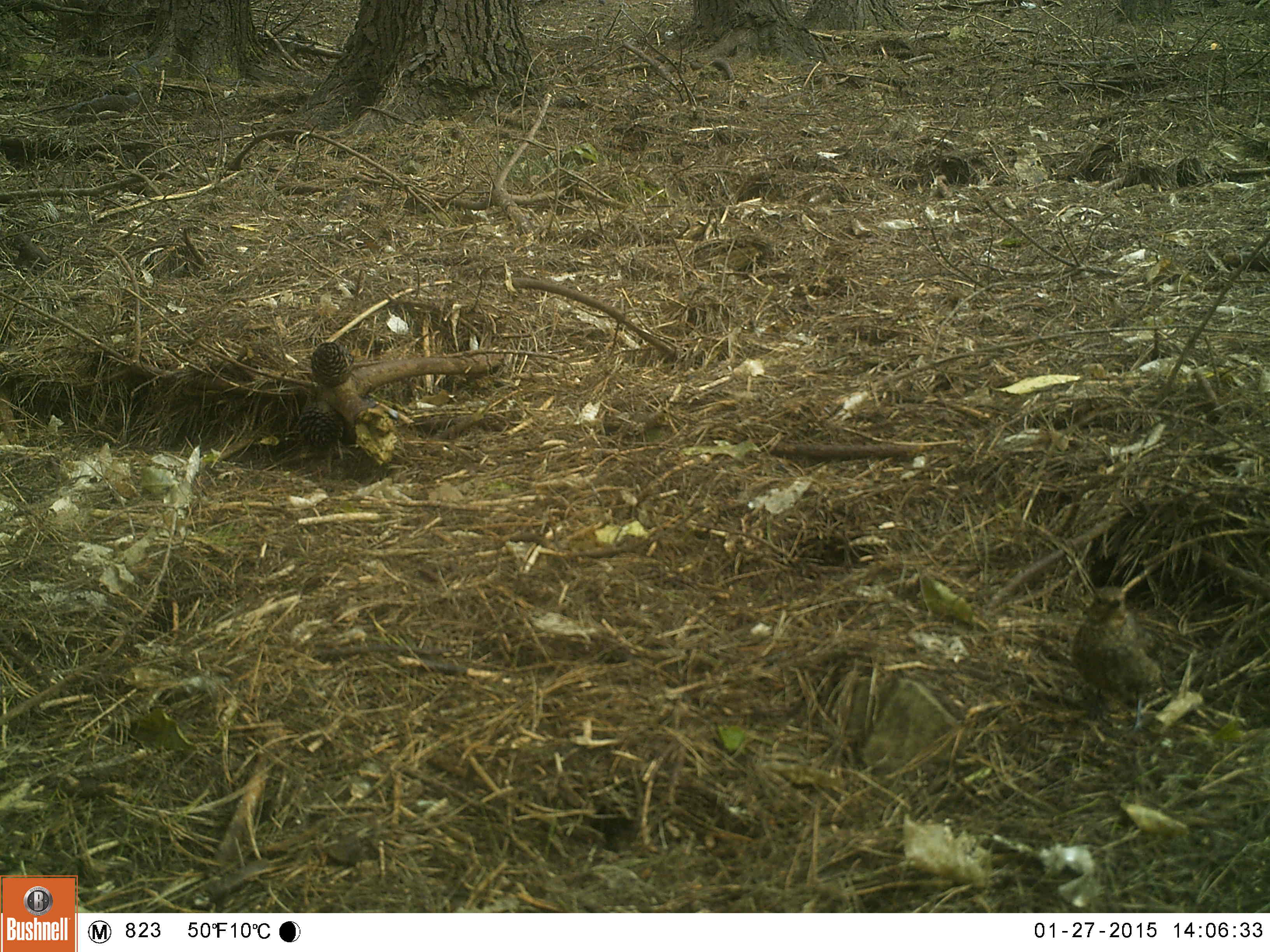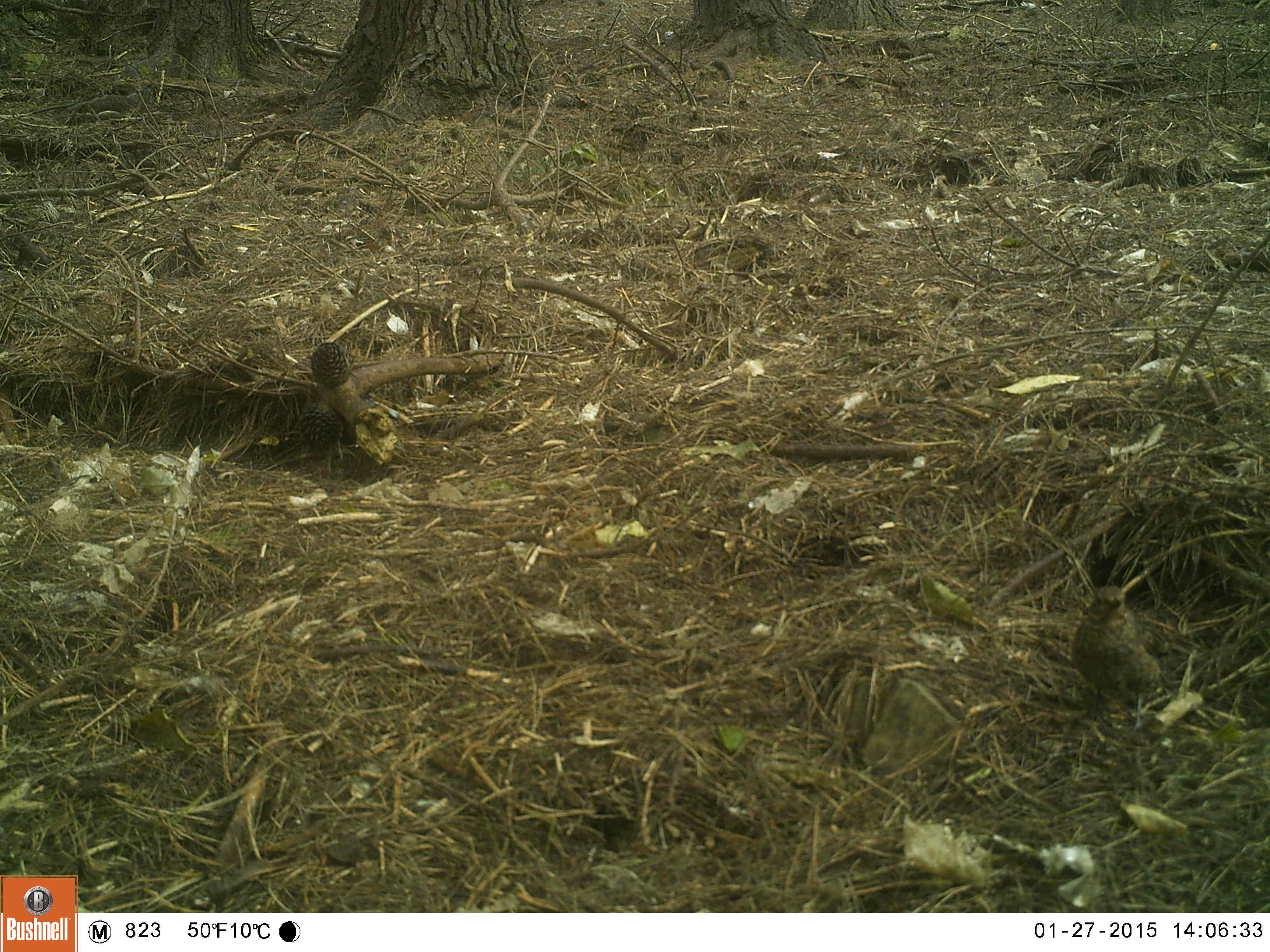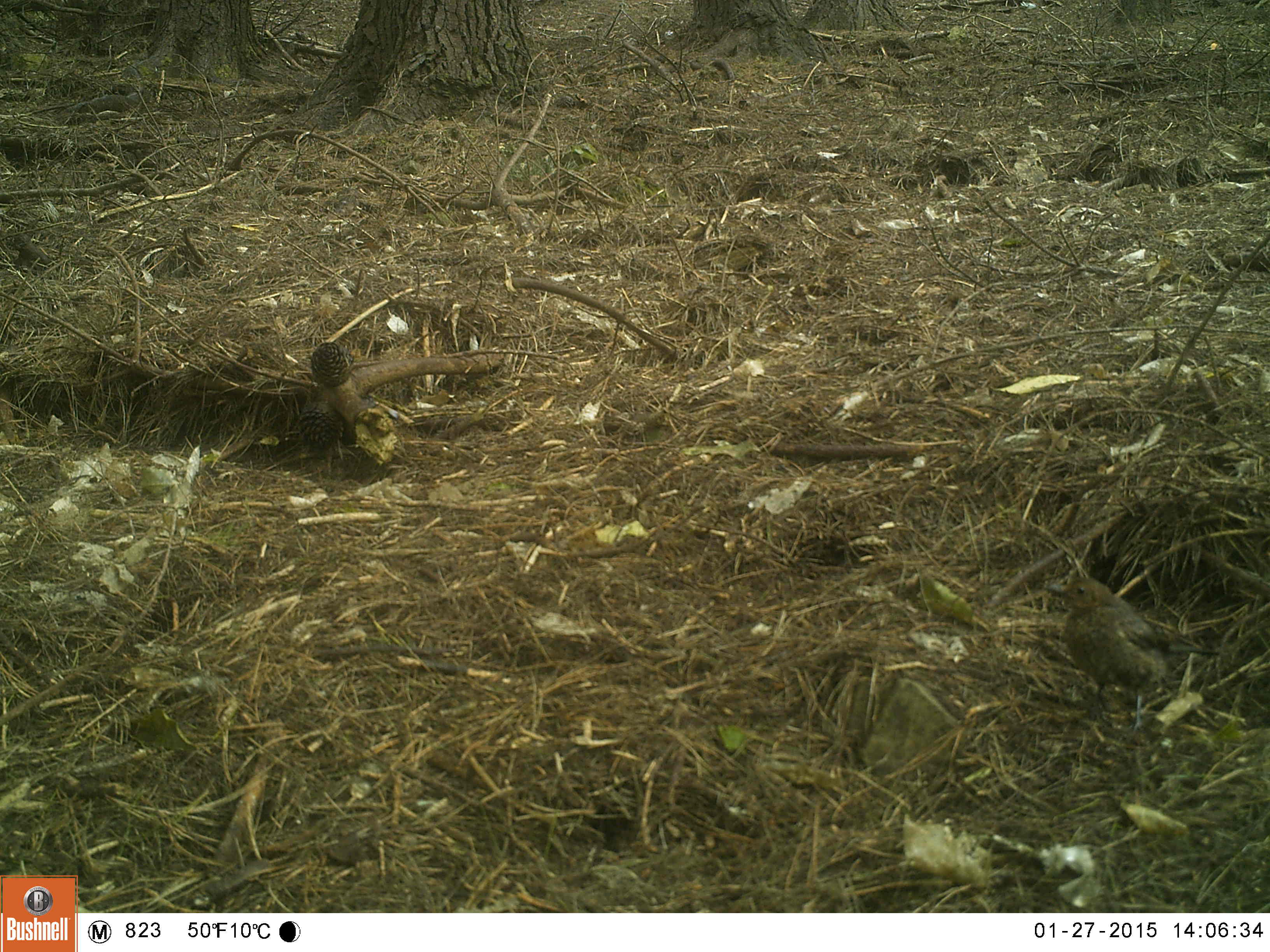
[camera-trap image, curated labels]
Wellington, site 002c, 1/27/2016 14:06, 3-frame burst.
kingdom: Animalia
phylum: Chordata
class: Aves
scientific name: Aves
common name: bird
Bird (Aves).